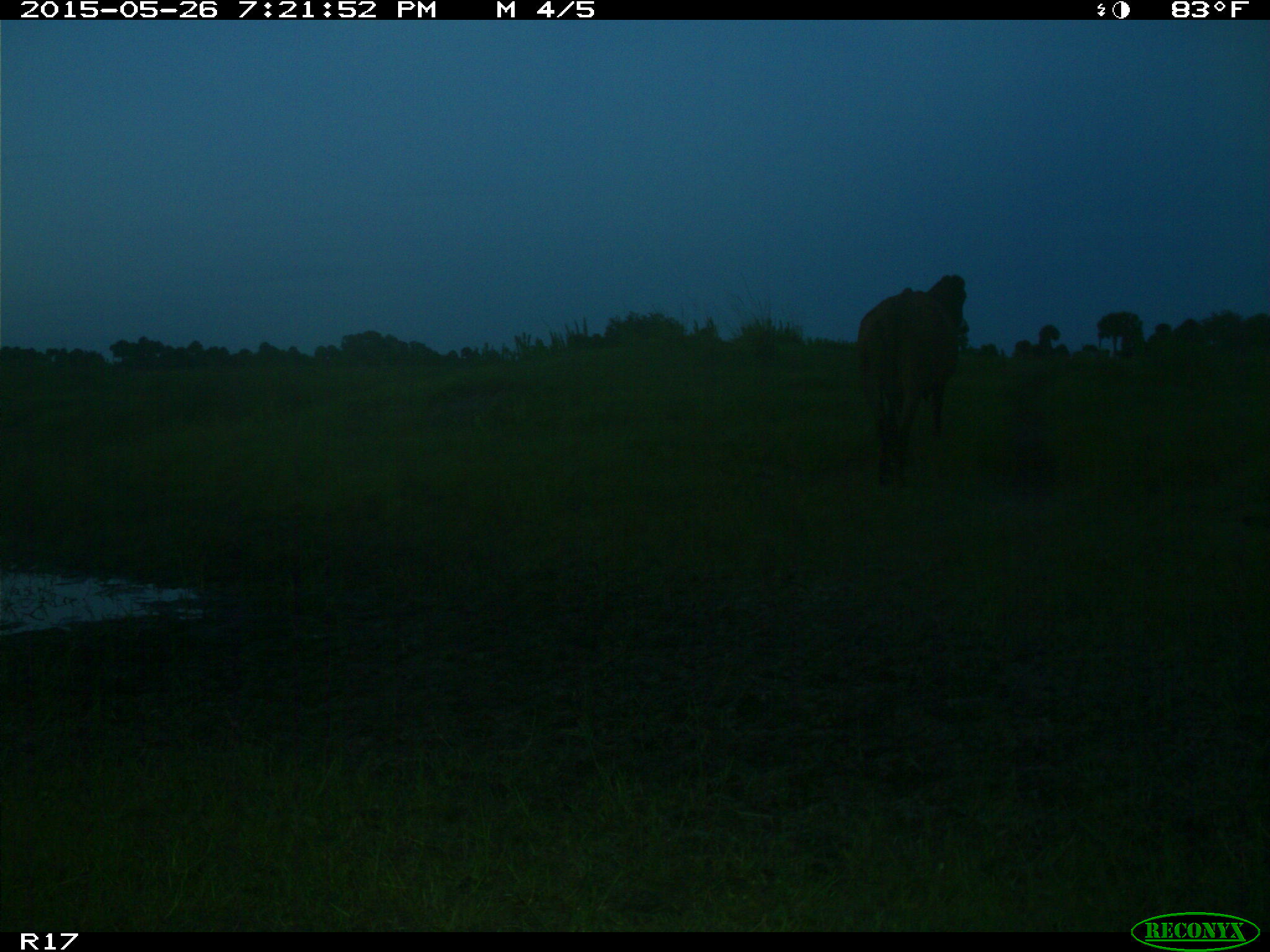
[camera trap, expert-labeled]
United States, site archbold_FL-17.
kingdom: Animalia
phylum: Chordata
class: Mammalia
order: Artiodactyla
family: Bovidae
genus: Bos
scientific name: Bos taurus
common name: domestic cow